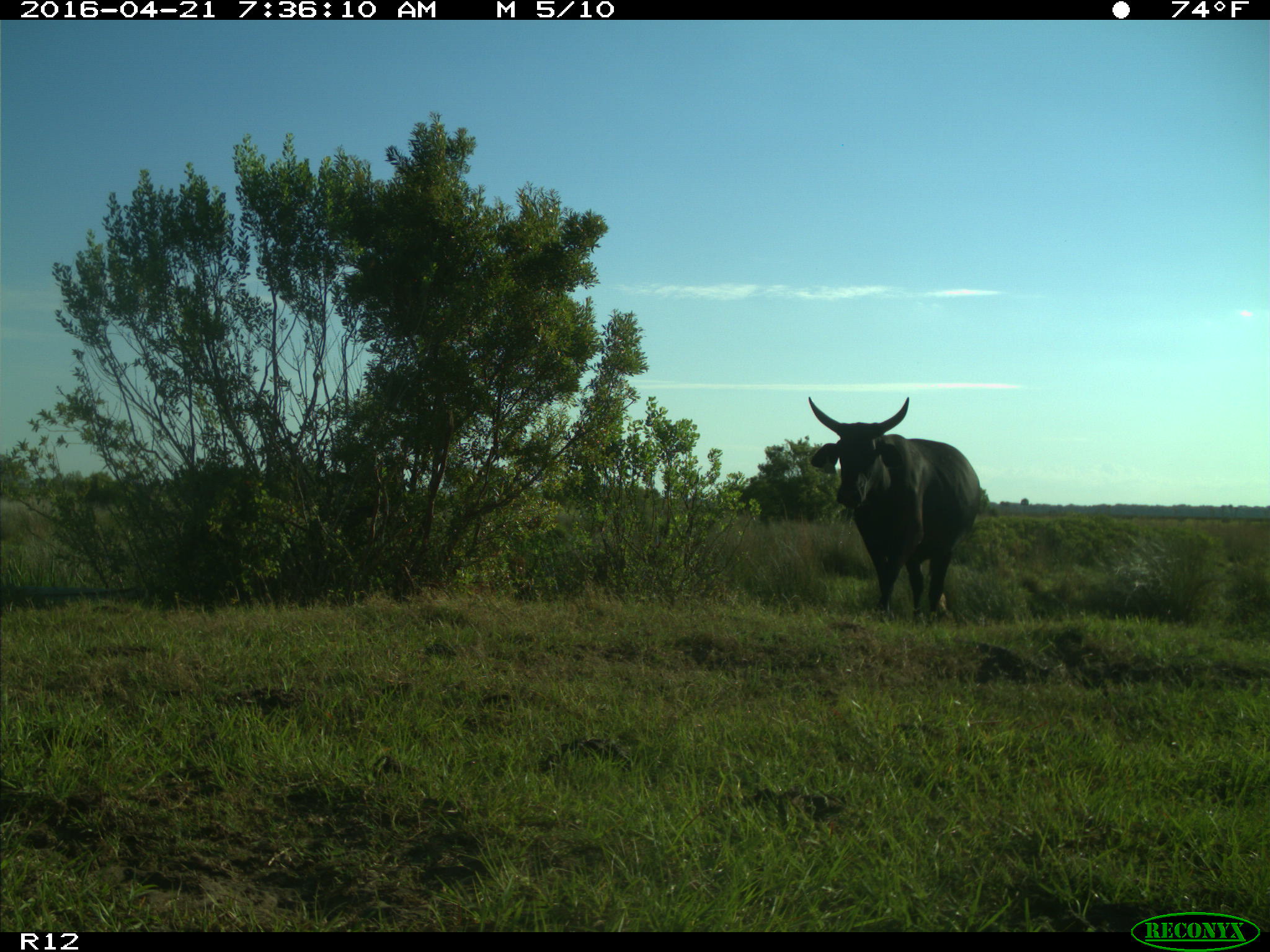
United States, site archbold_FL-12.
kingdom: Animalia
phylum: Chordata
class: Mammalia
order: Artiodactyla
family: Bovidae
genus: Bos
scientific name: Bos taurus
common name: domestic cow